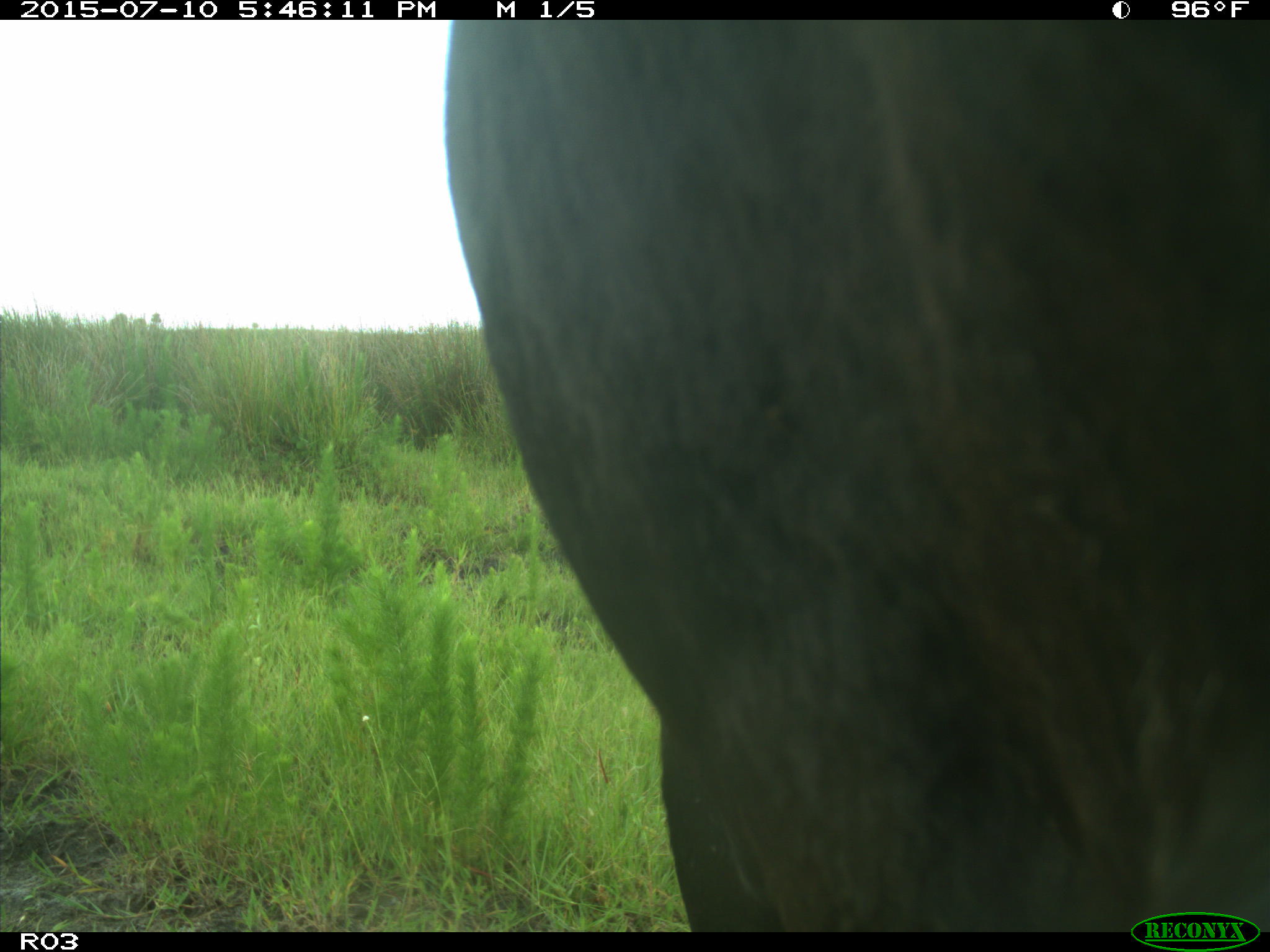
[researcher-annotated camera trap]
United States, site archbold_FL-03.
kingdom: Animalia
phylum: Chordata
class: Mammalia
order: Artiodactyla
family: Bovidae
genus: Bos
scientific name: Bos taurus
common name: domestic cow